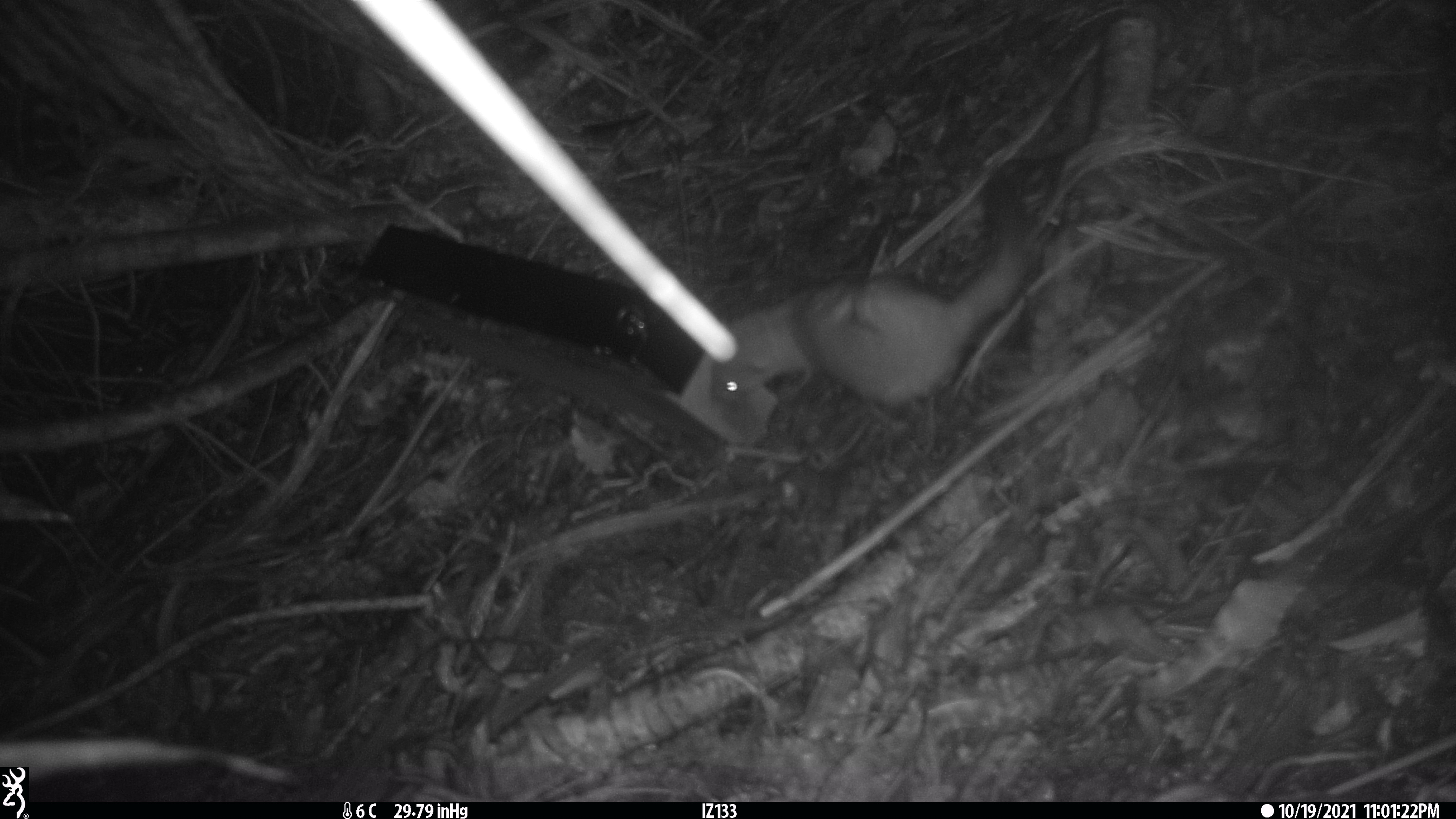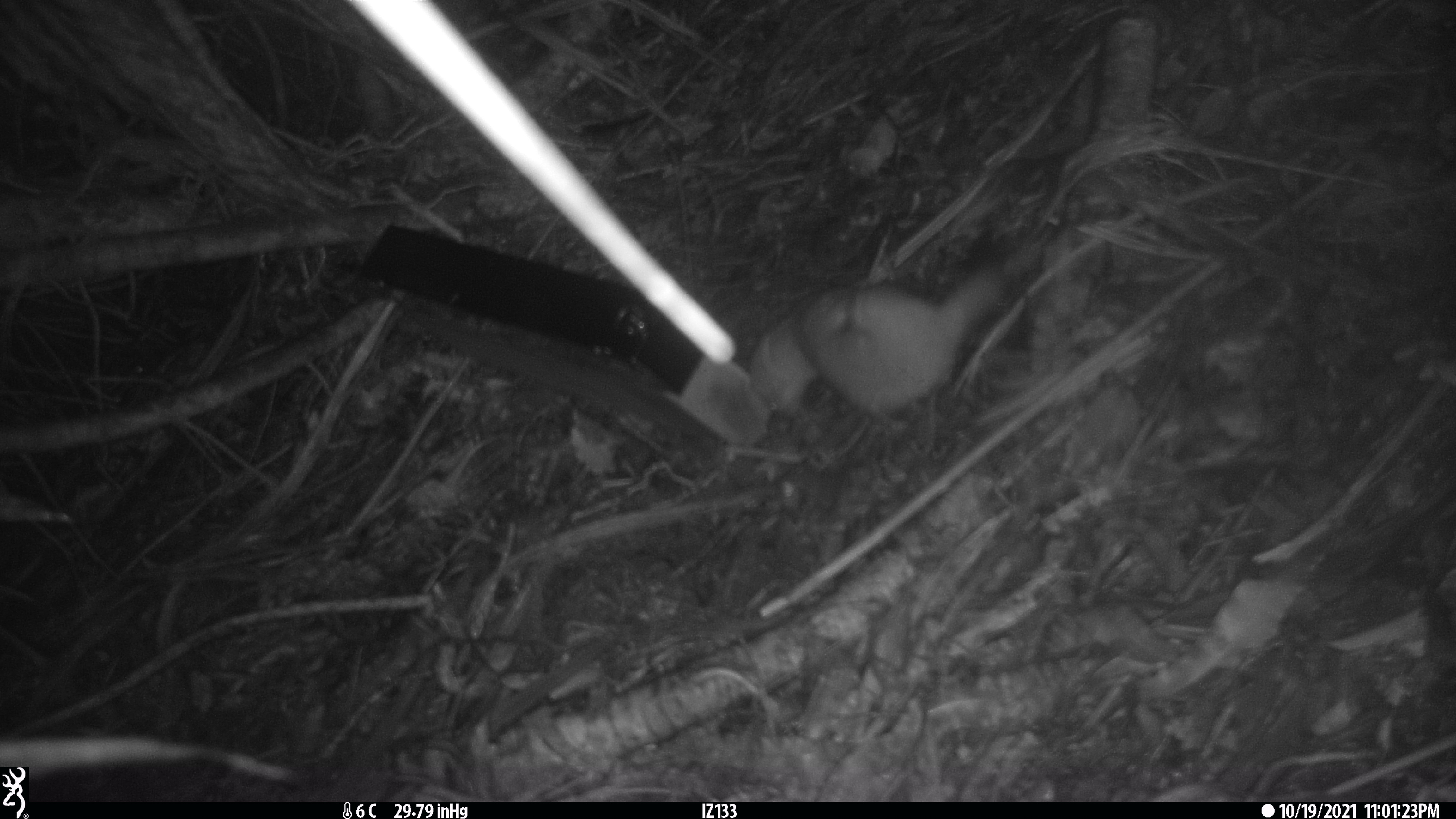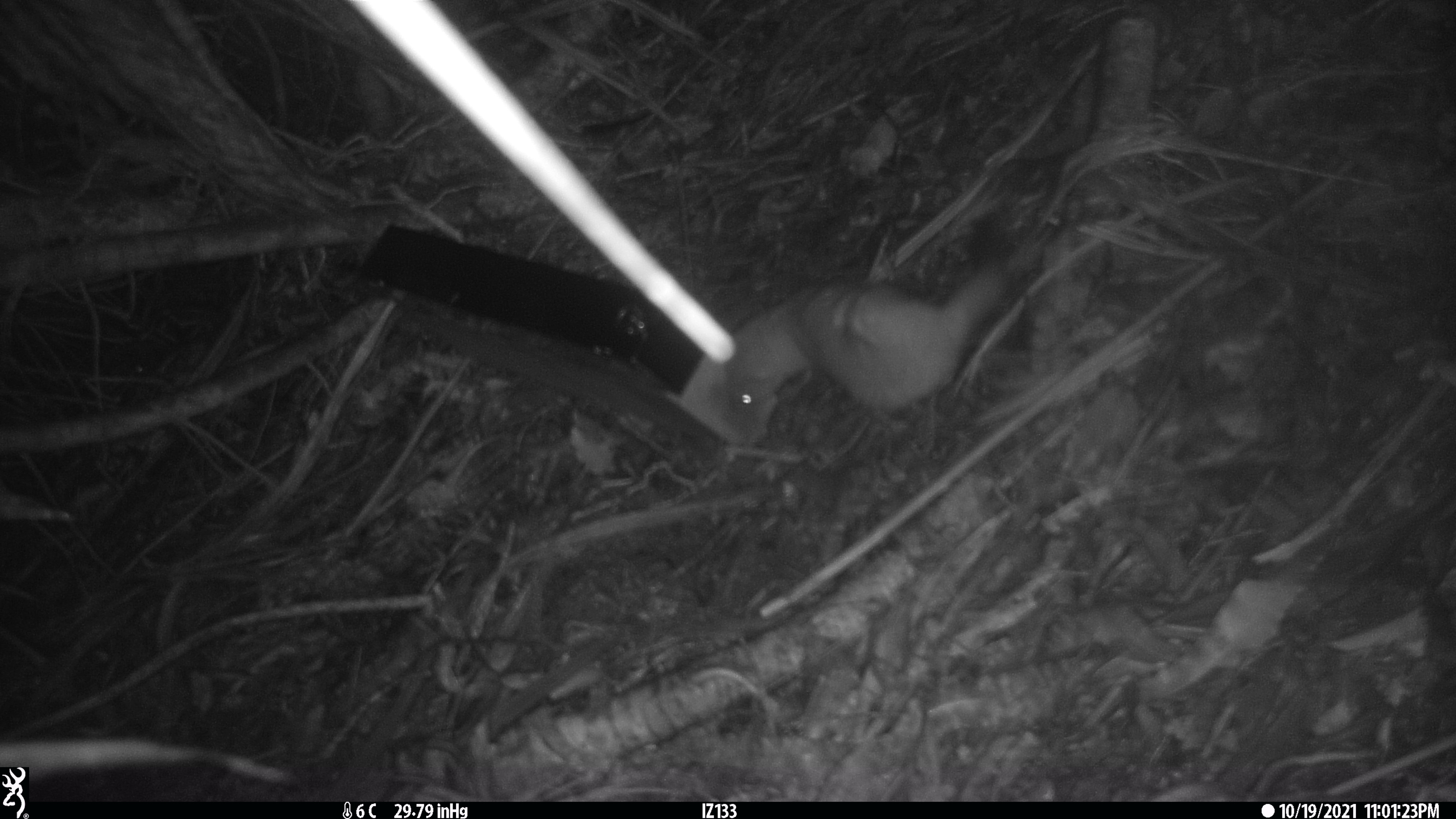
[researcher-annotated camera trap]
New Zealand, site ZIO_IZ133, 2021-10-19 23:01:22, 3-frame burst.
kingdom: Animalia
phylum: Chordata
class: Mammalia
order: Carnivora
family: Mustelidae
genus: Mustela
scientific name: Mustela erminea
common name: stoat